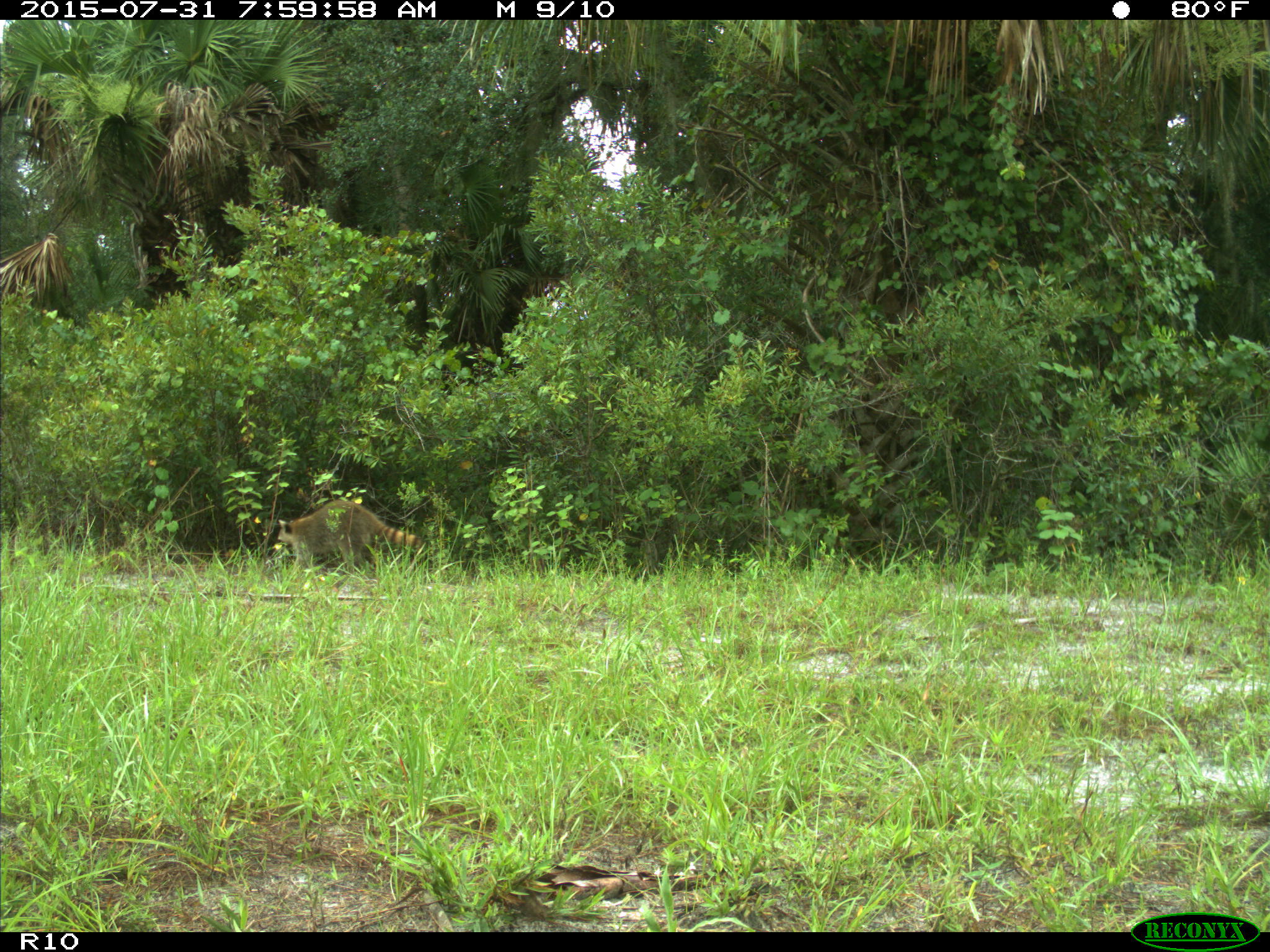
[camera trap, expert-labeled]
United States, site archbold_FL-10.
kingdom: Animalia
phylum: Chordata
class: Mammalia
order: Carnivora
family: Procyonidae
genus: Procyon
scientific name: Procyon lotor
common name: common raccoon